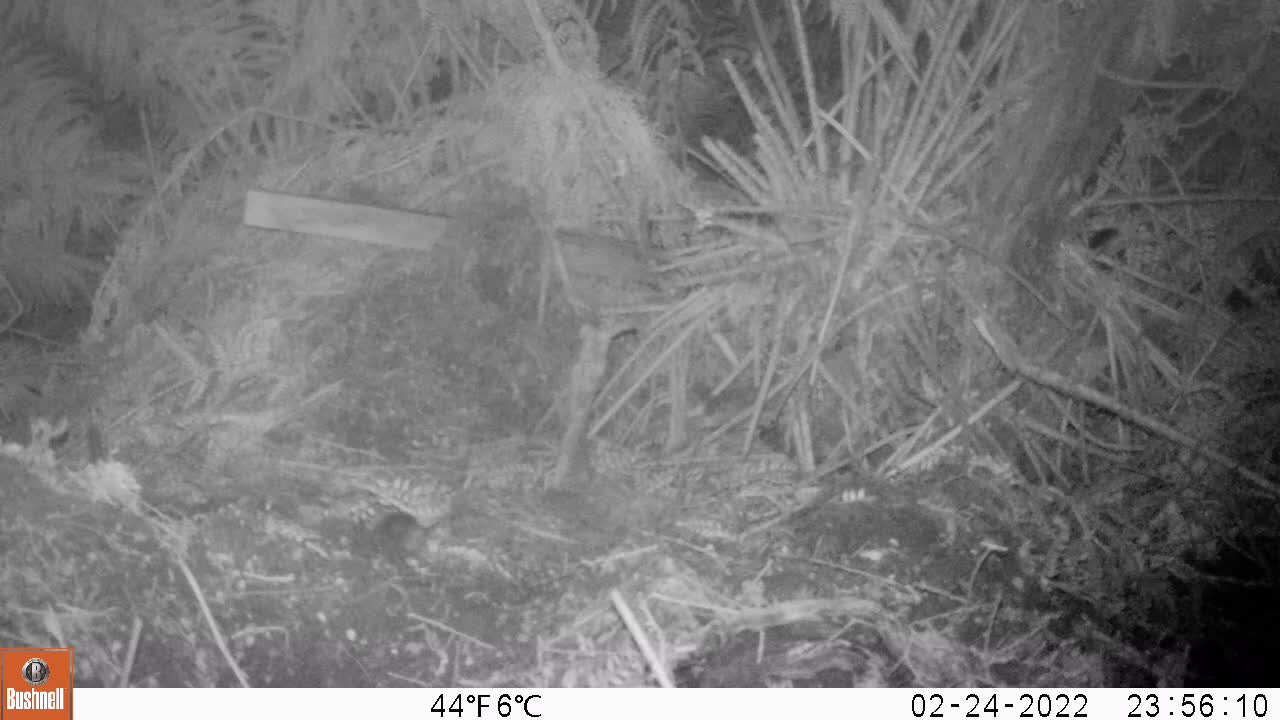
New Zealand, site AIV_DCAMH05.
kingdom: Animalia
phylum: Chordata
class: Mammalia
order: Rodentia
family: Muridae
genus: Mus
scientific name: Mus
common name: mouse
Mouse (Mus).